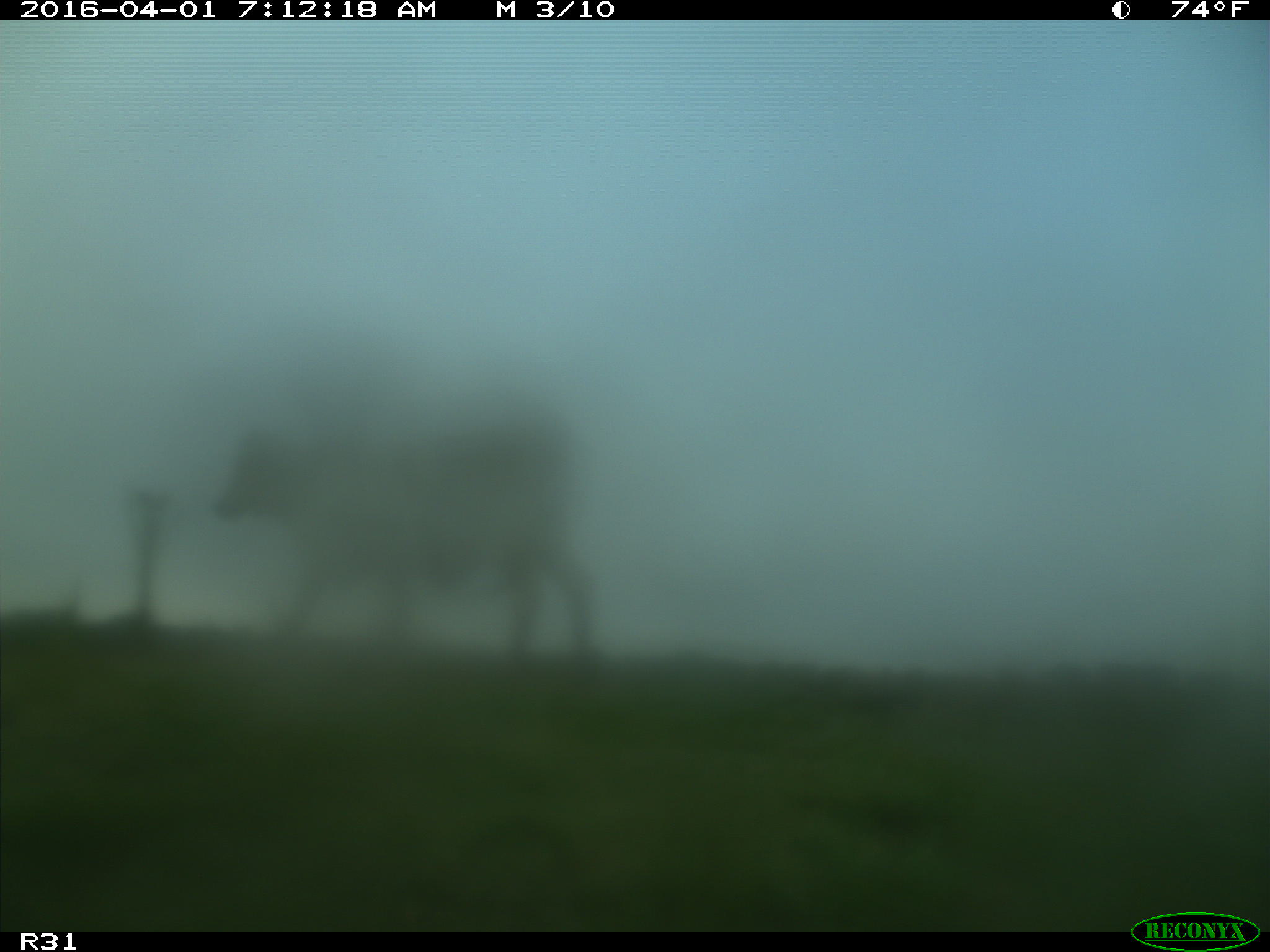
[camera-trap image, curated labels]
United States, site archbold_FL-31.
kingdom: Animalia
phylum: Chordata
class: Mammalia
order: Artiodactyla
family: Bovidae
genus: Bos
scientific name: Bos taurus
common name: domestic cow